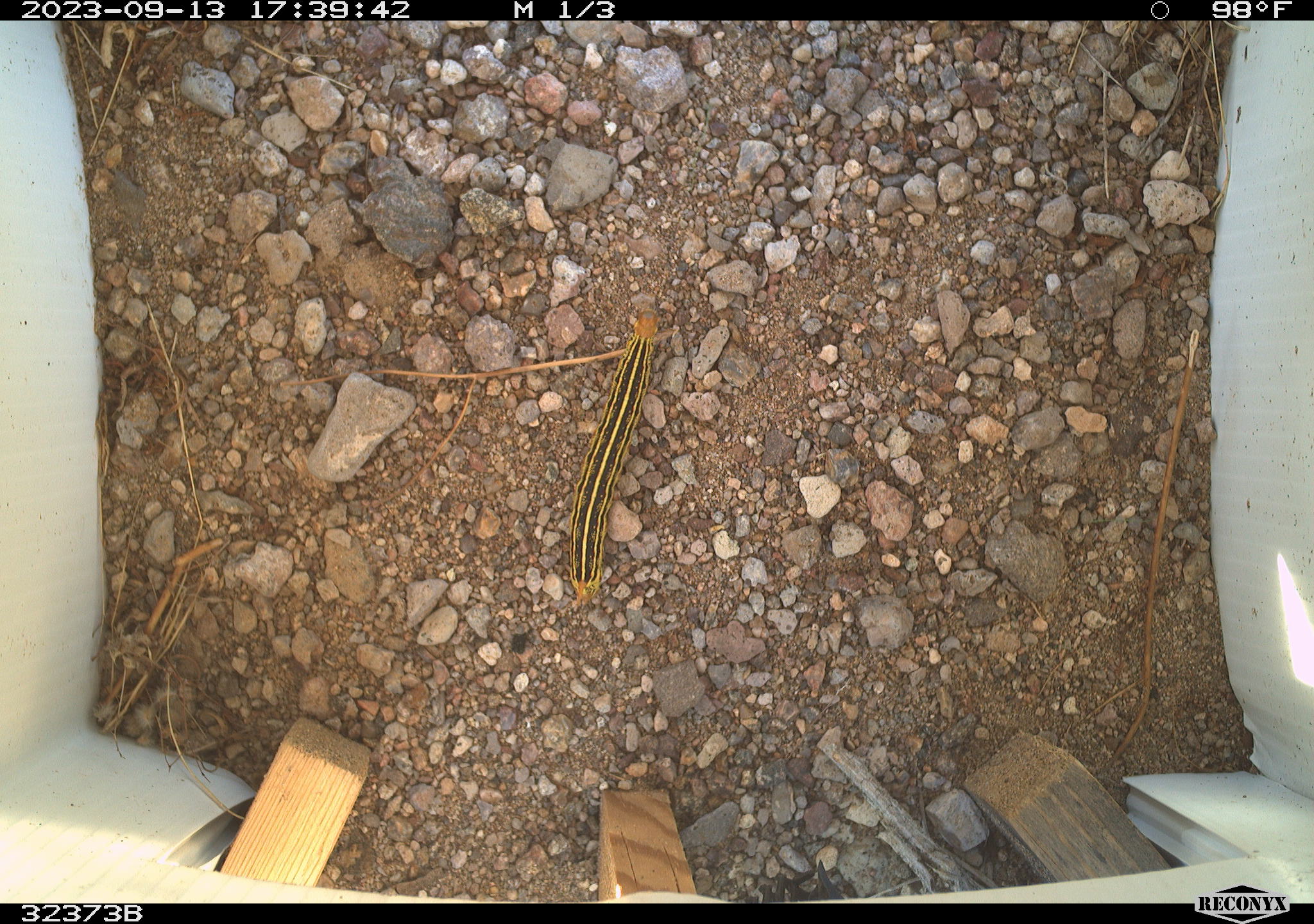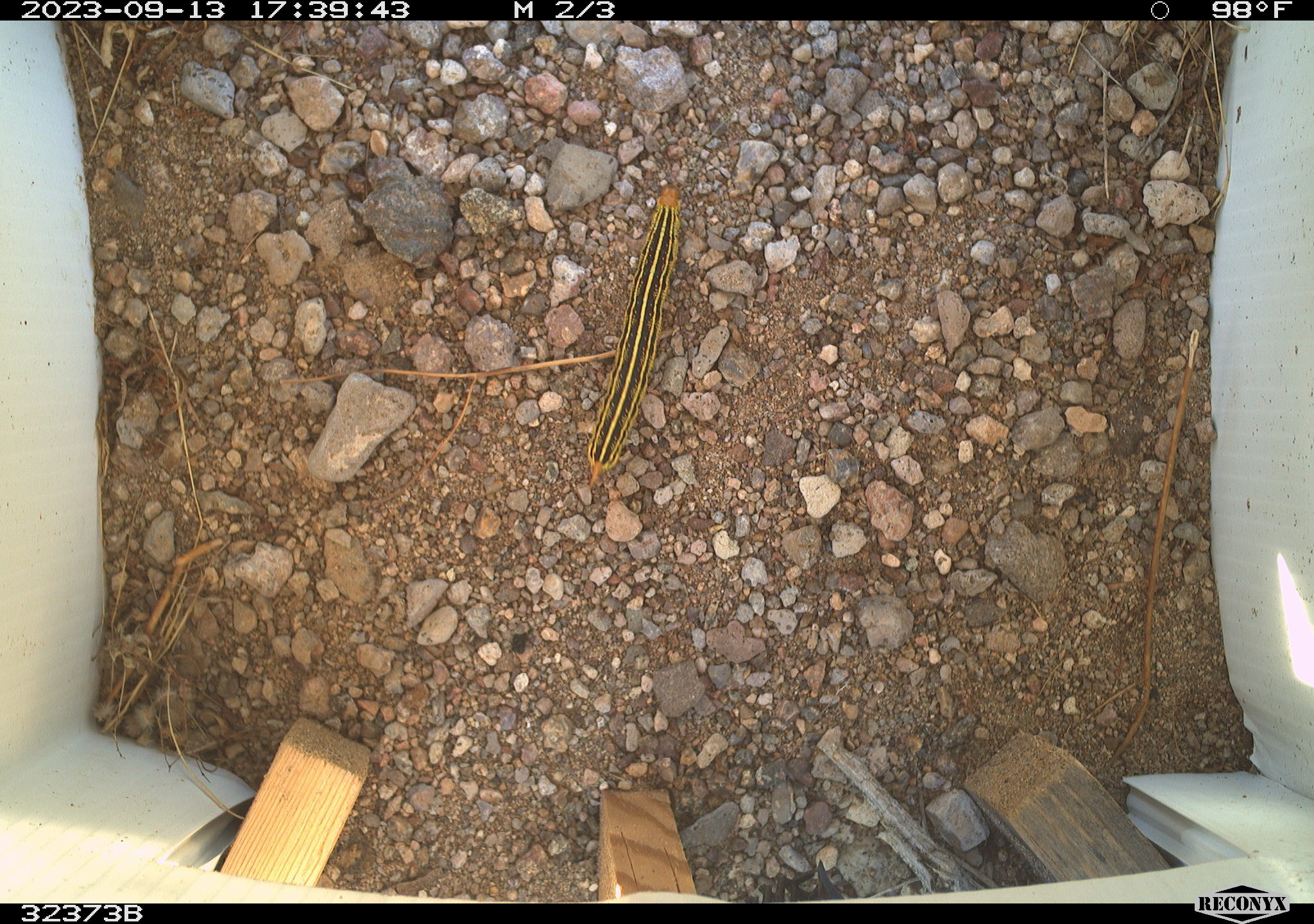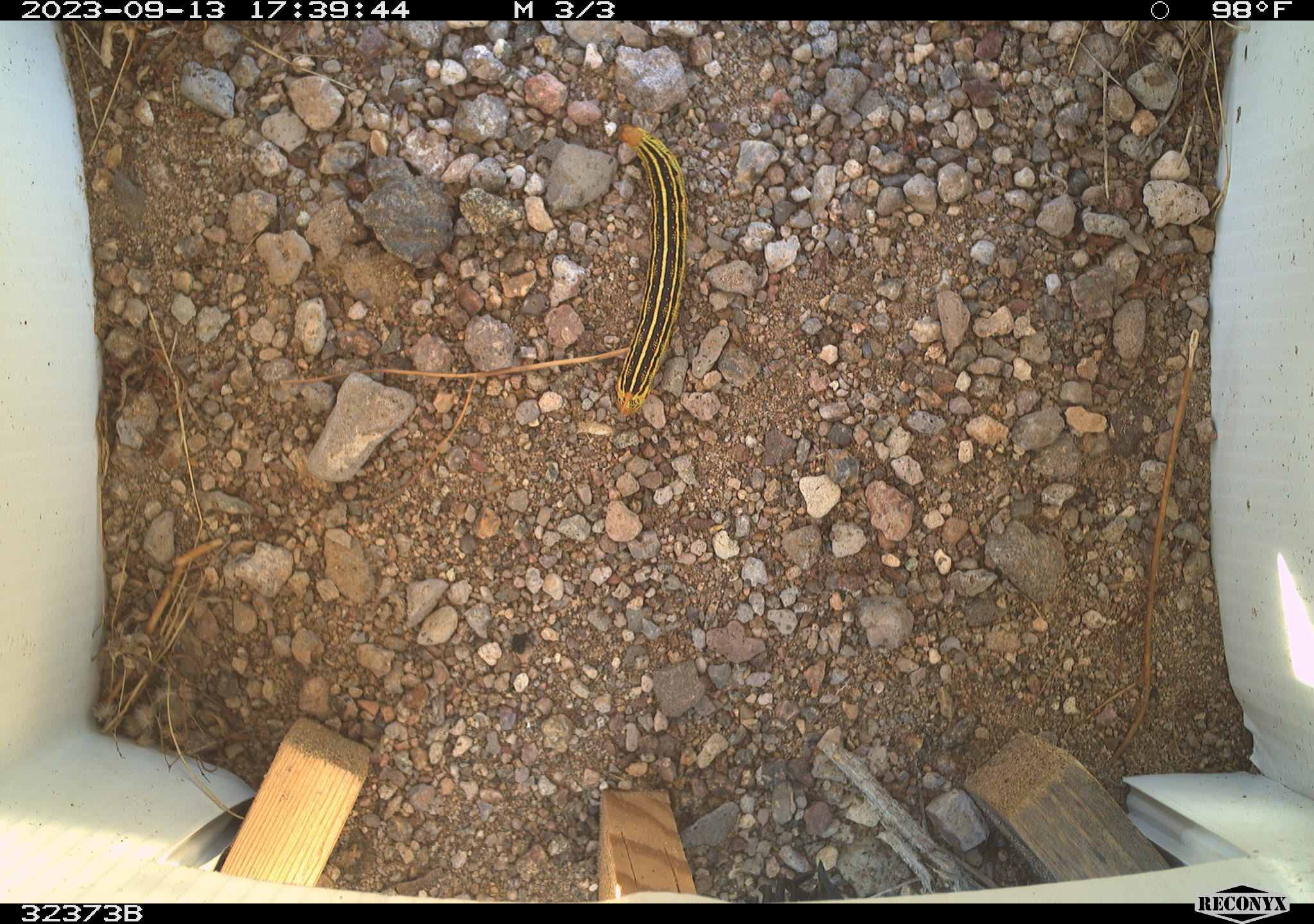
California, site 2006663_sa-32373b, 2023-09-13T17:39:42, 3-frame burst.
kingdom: Animalia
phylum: Arthropoda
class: Insecta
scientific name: Insecta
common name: insect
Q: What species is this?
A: Insect (Insecta).